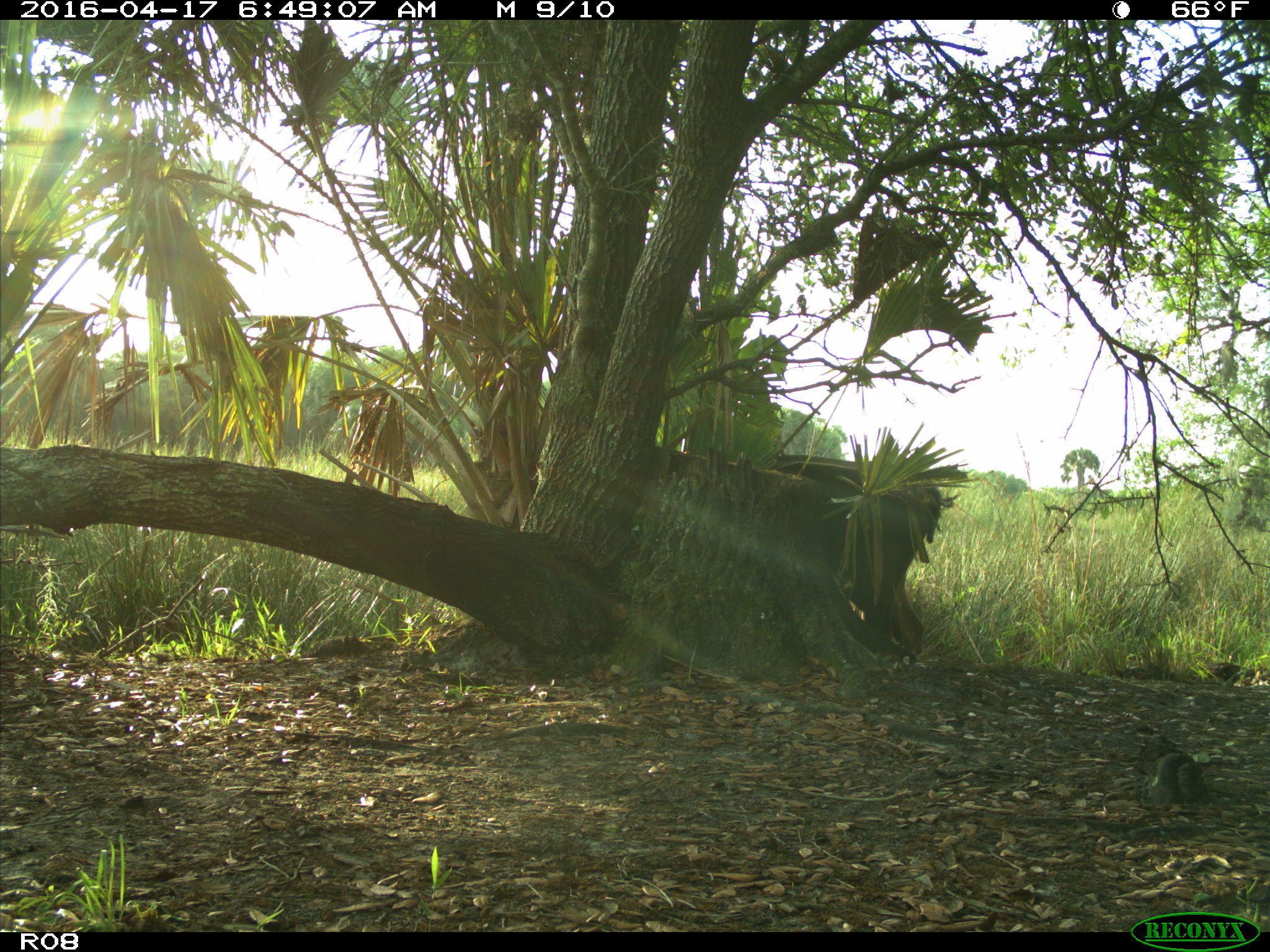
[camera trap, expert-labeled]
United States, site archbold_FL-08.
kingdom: Animalia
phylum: Chordata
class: Mammalia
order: Artiodactyla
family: Bovidae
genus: Bos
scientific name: Bos taurus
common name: domestic cow